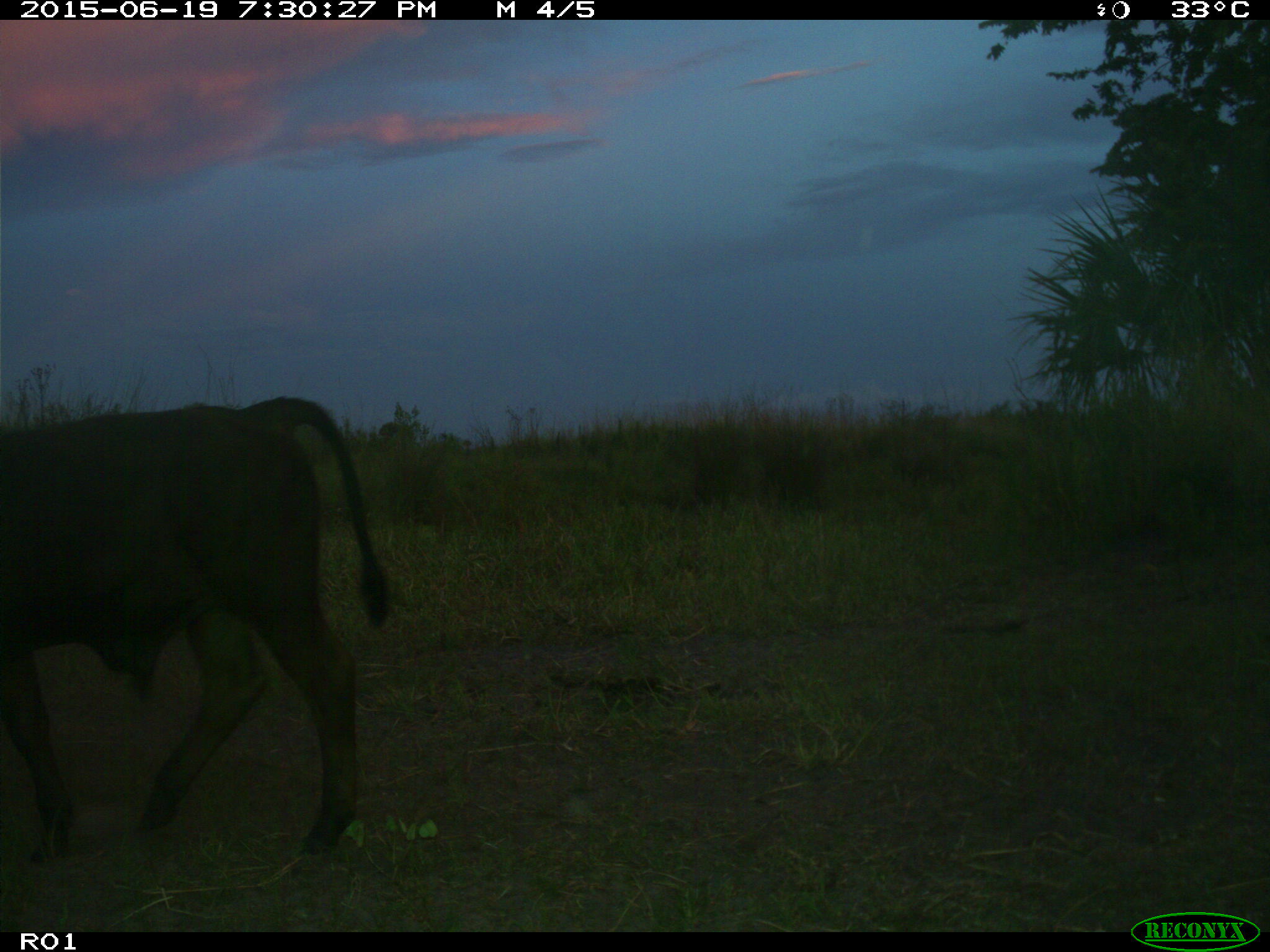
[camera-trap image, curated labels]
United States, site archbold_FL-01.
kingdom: Animalia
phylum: Chordata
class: Mammalia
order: Artiodactyla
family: Bovidae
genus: Bos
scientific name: Bos taurus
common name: domestic cow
Bos taurus (domestic cow).